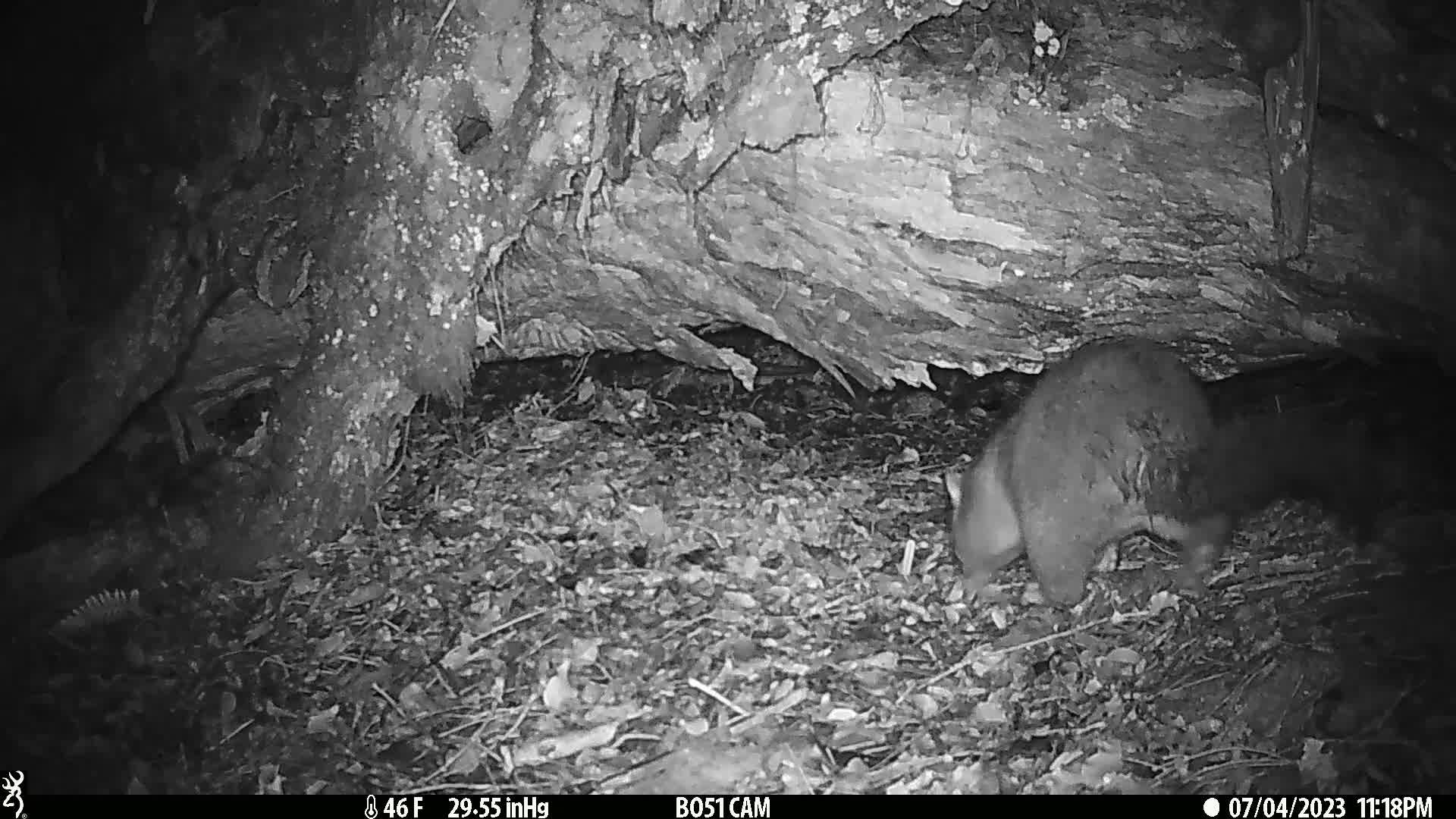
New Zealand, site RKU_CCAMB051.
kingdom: Animalia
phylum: Chordata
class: Mammalia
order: Diprotodontia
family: Phalangeridae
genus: Trichosurus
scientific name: Trichosurus vulpecula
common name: common brushtail possum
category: possum